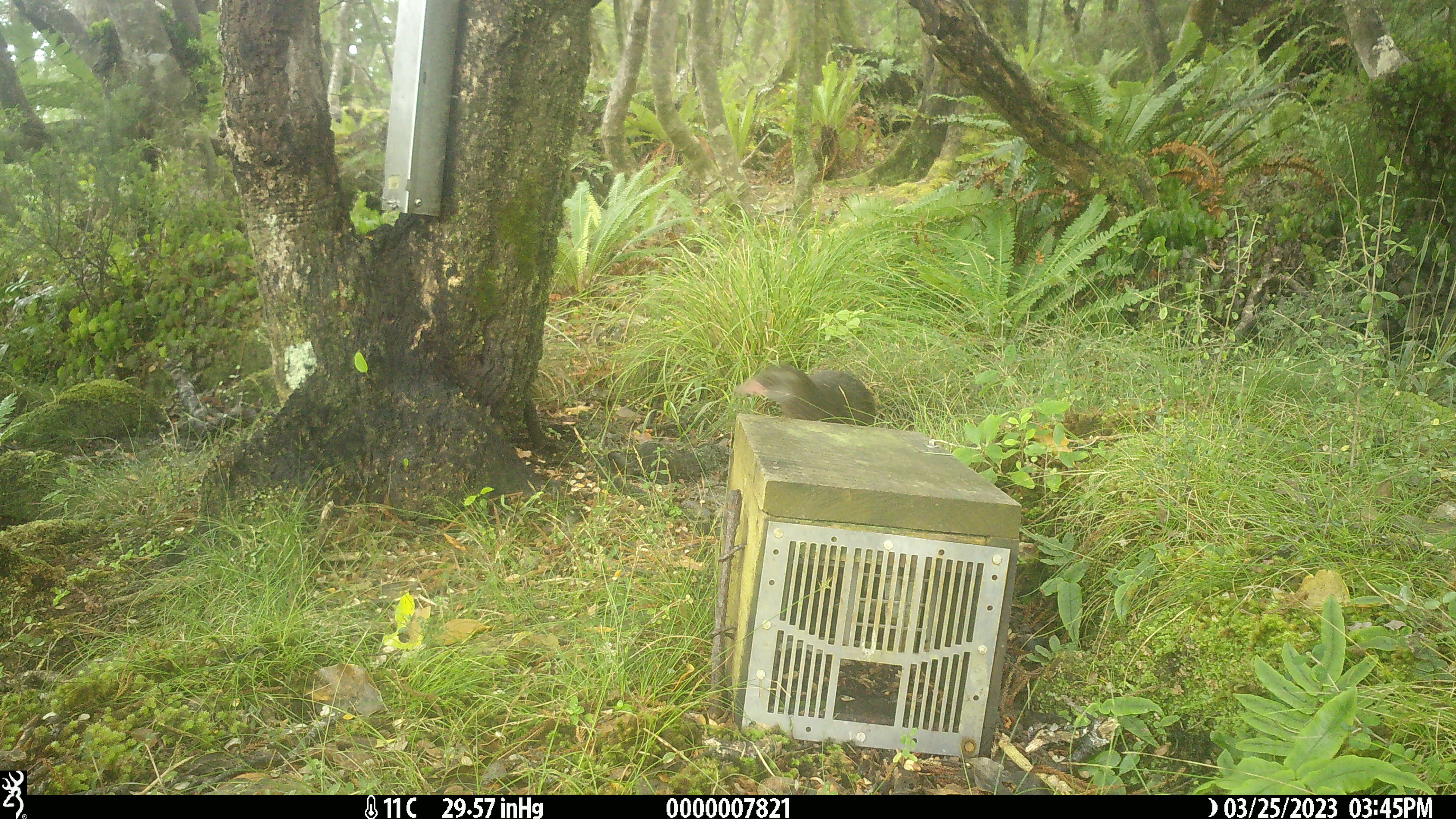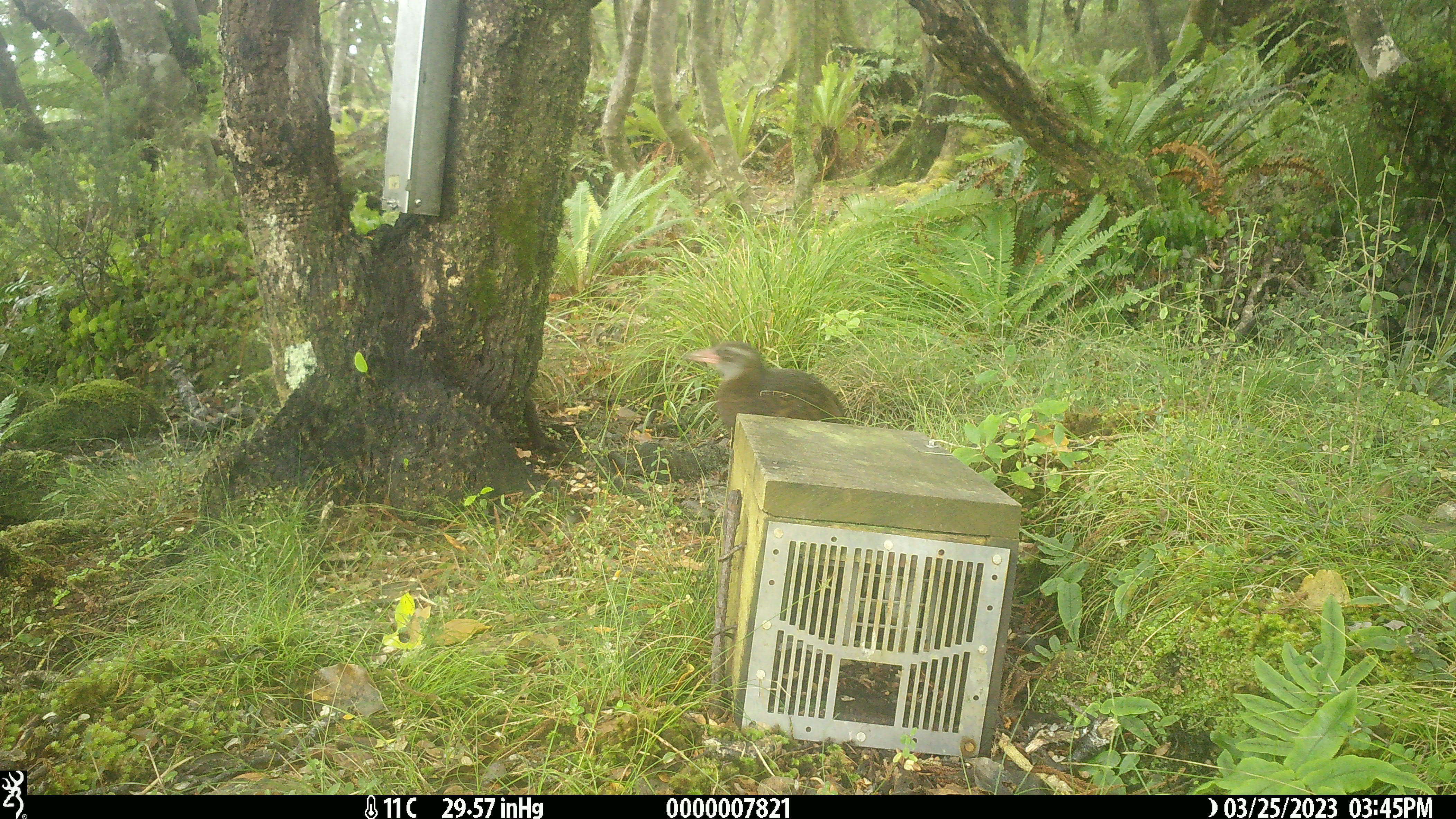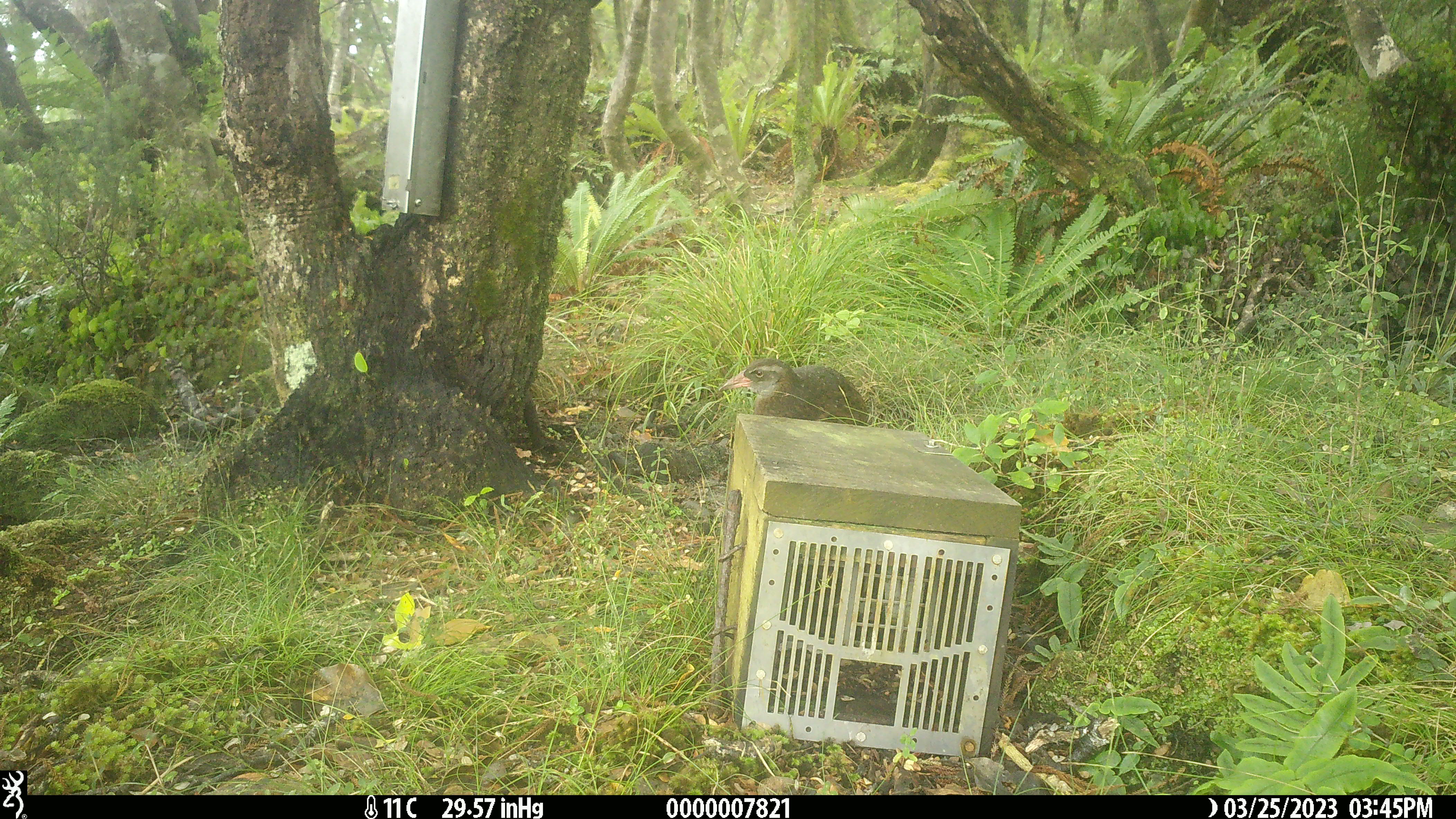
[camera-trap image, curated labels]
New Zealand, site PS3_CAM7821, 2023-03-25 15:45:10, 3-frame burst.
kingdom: Animalia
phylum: Chordata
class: Aves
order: Gruiformes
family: Rallidae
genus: Gallirallus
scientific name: Gallirallus australis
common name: weka